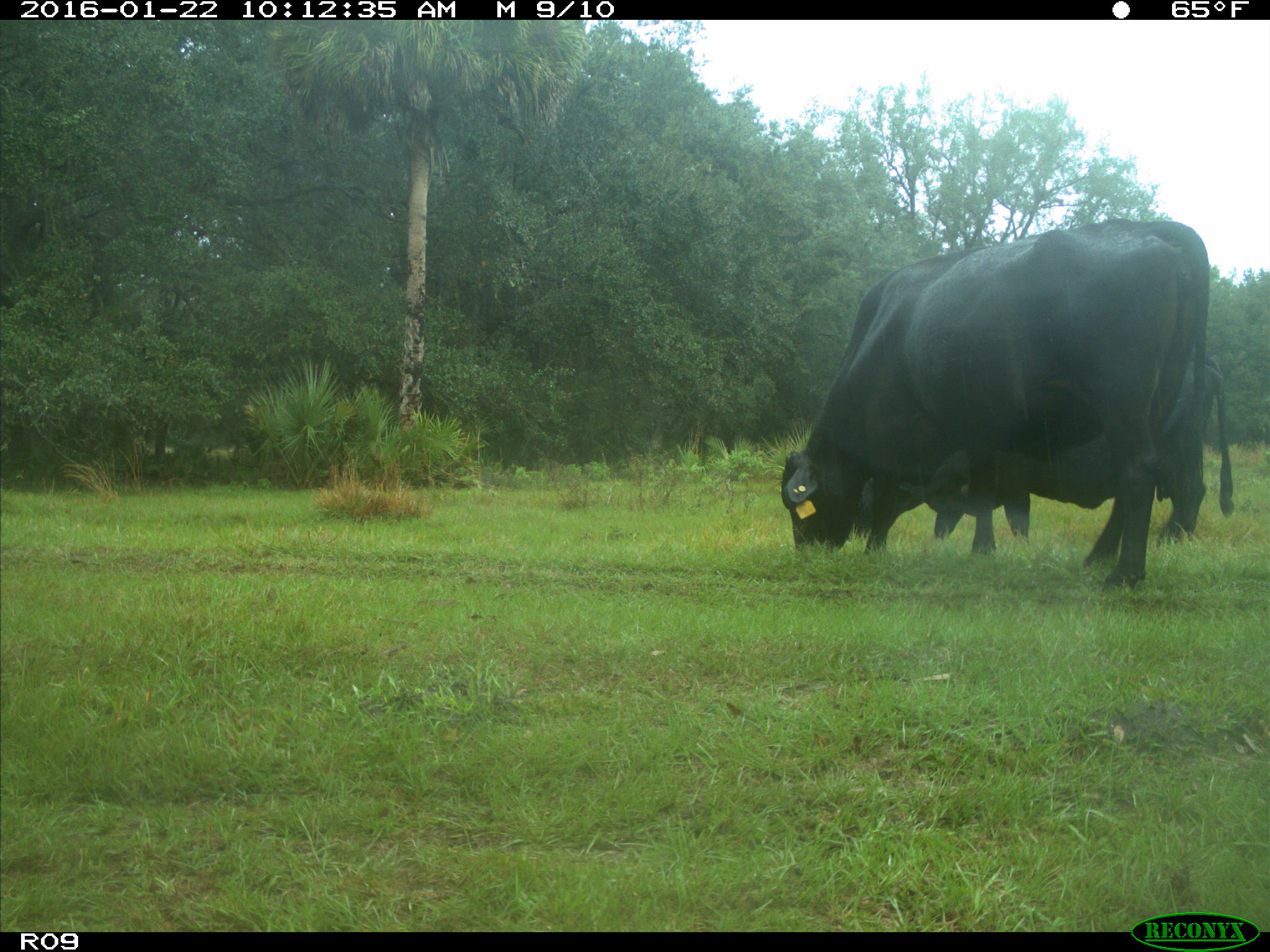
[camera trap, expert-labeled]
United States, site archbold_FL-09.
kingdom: Animalia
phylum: Chordata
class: Mammalia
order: Artiodactyla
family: Bovidae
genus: Bos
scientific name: Bos taurus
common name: domestic cow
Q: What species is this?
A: Bos taurus (domestic cow).